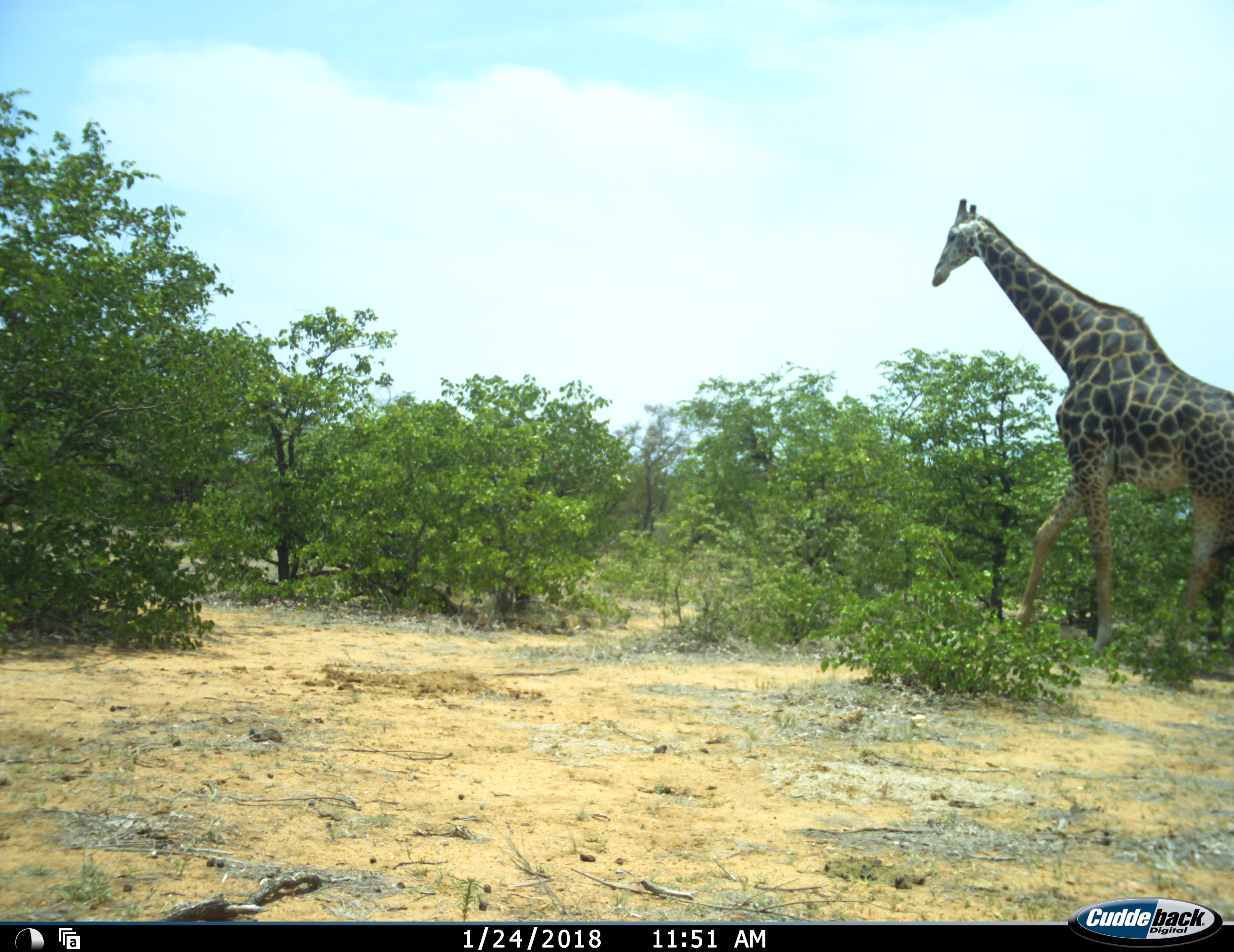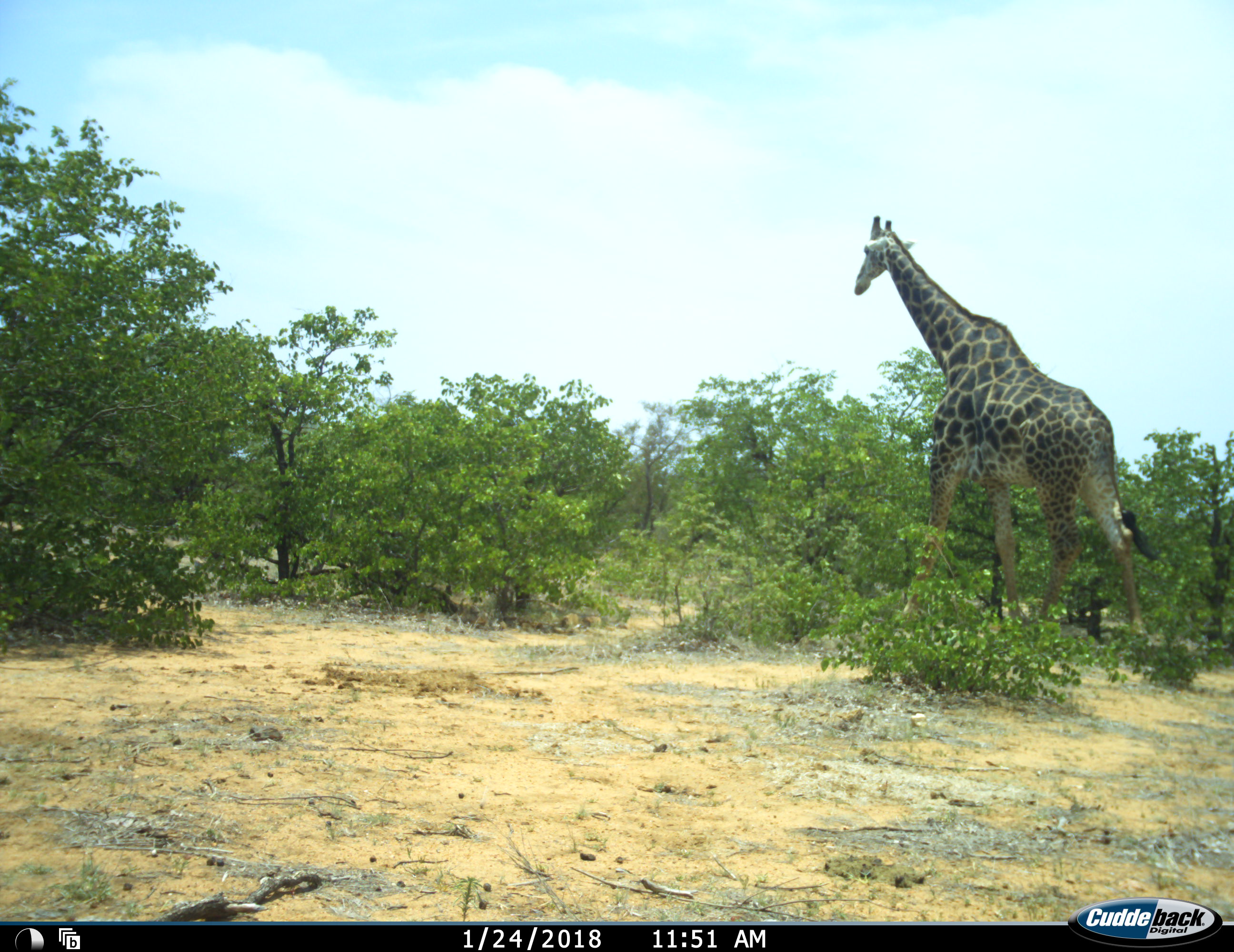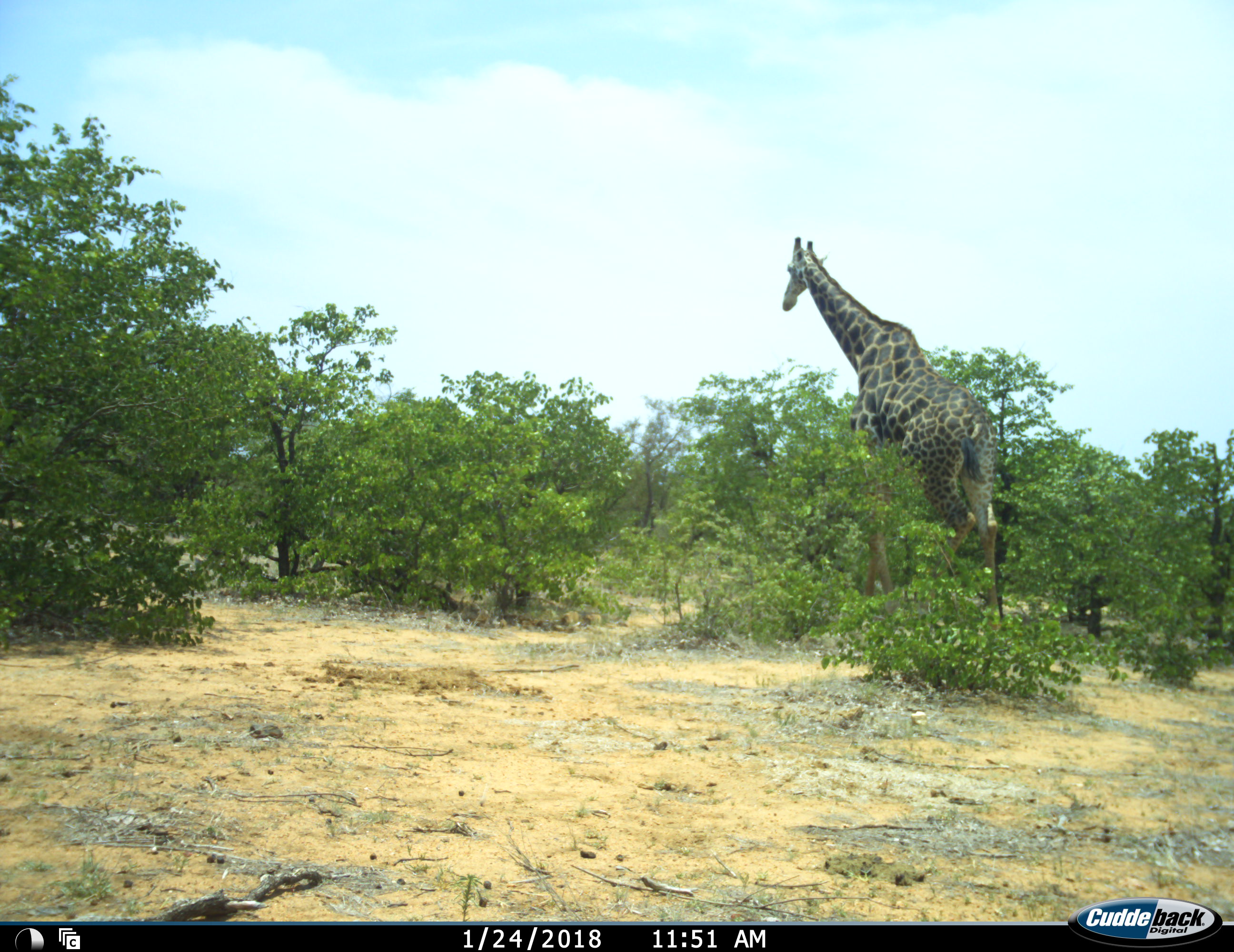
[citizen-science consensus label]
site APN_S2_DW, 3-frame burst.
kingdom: Animalia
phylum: Chordata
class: Mammalia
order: Artiodactyla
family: Giraffidae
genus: Giraffa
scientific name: Giraffa camelopardalis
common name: giraffe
Giraffe (Giraffa camelopardalis), count 1. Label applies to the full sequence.